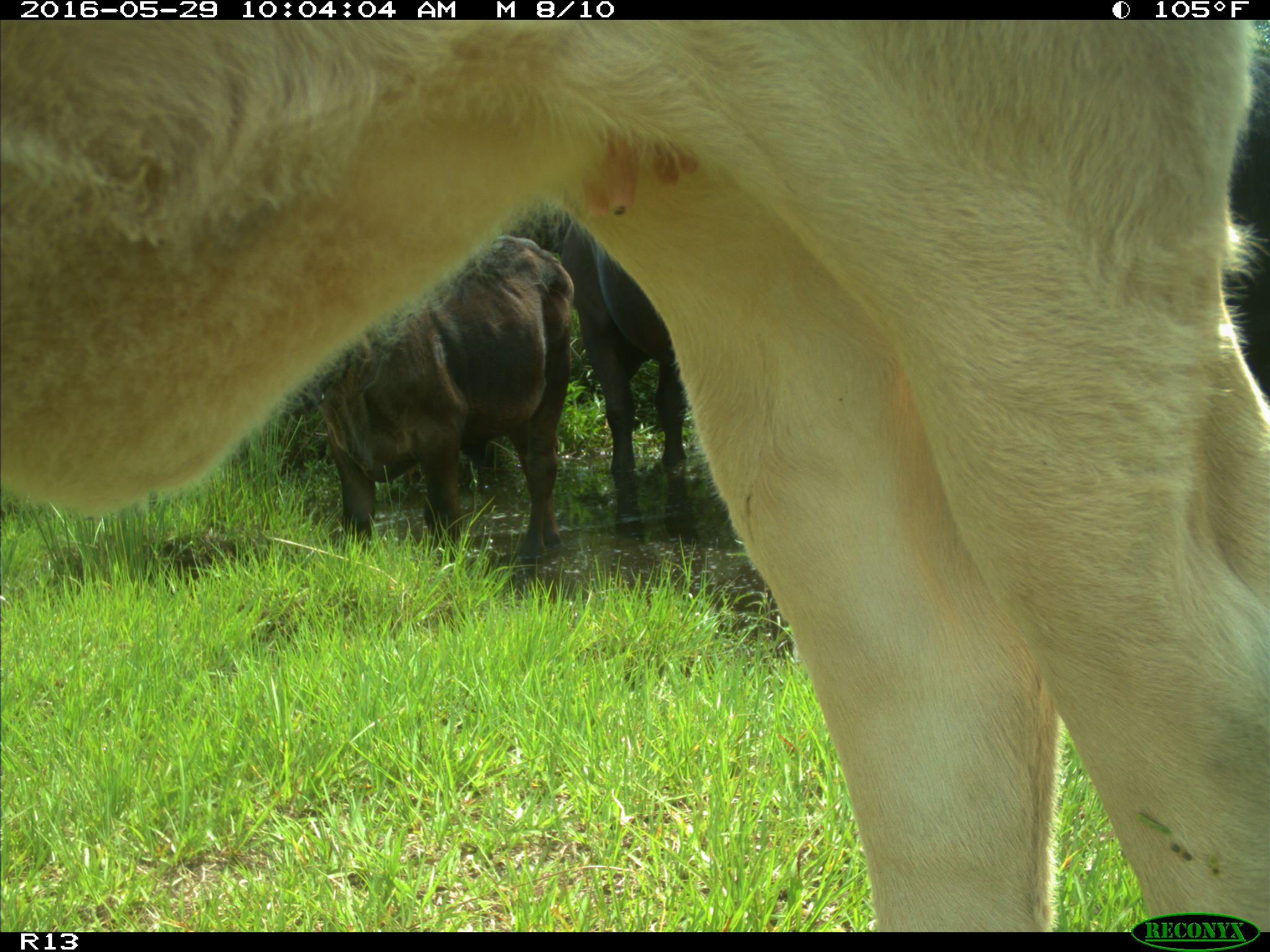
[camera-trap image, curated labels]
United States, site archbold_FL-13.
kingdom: Animalia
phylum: Chordata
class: Mammalia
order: Artiodactyla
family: Bovidae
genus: Bos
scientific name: Bos taurus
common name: domestic cow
Bos taurus (domestic cow).